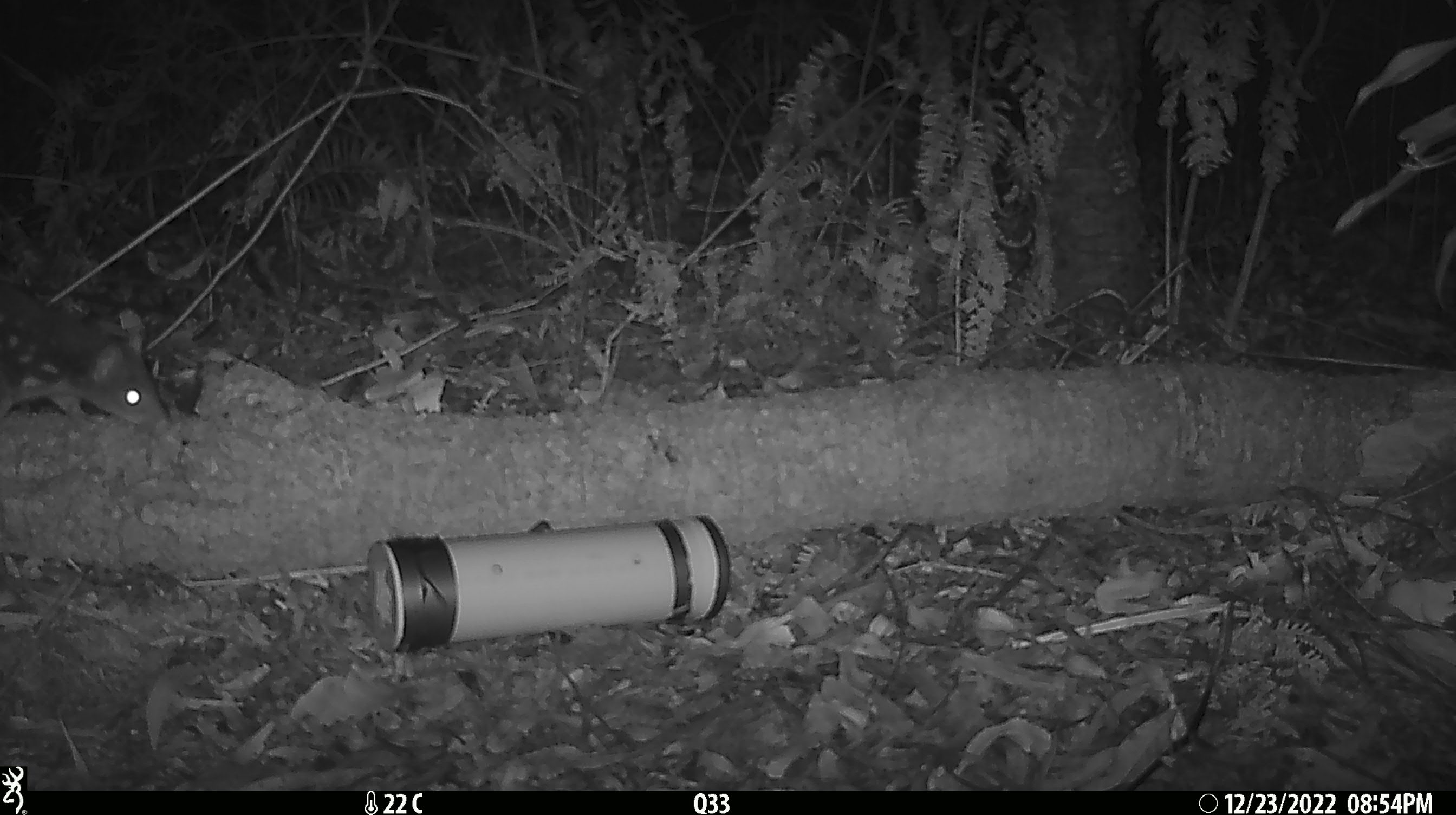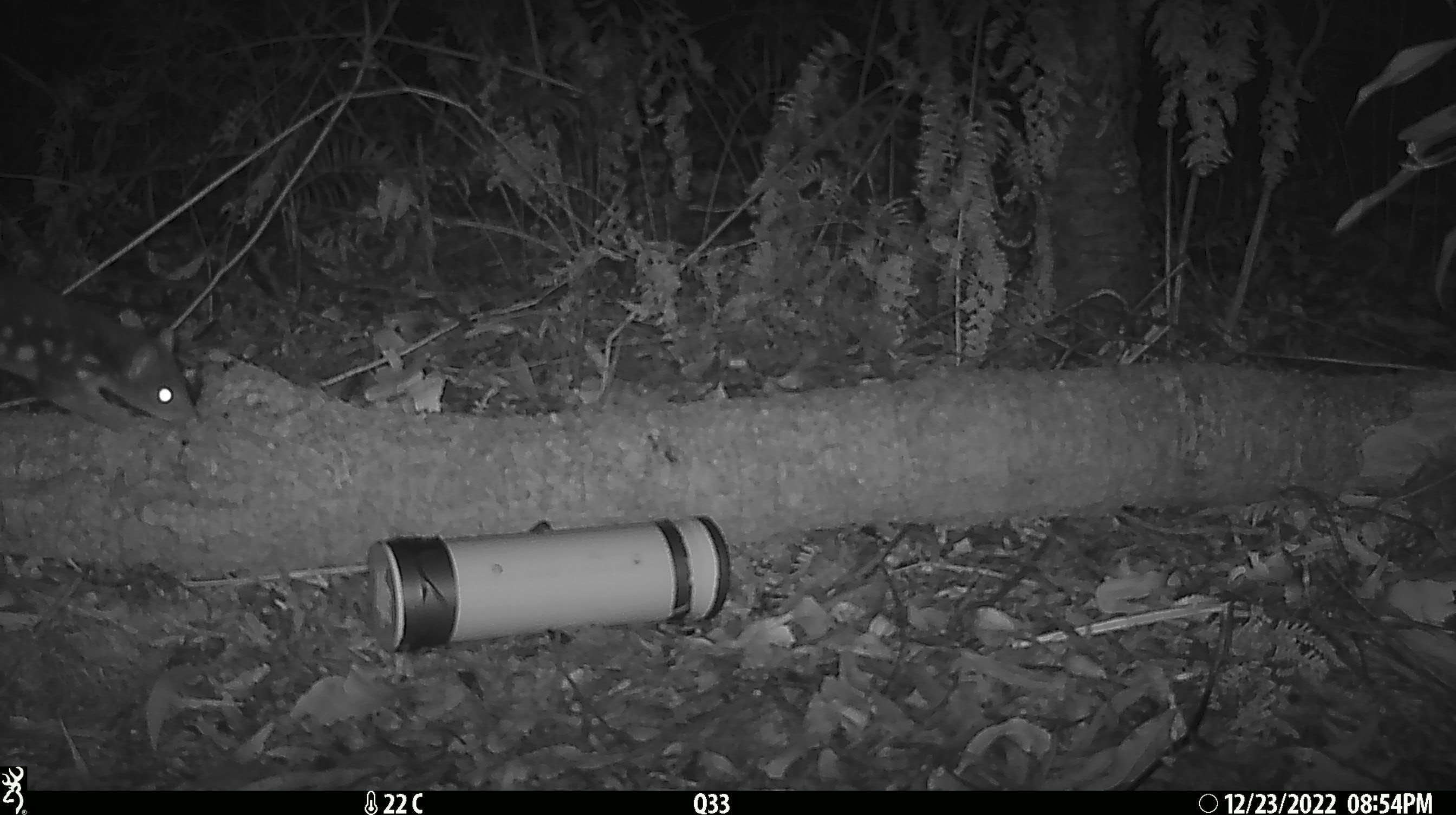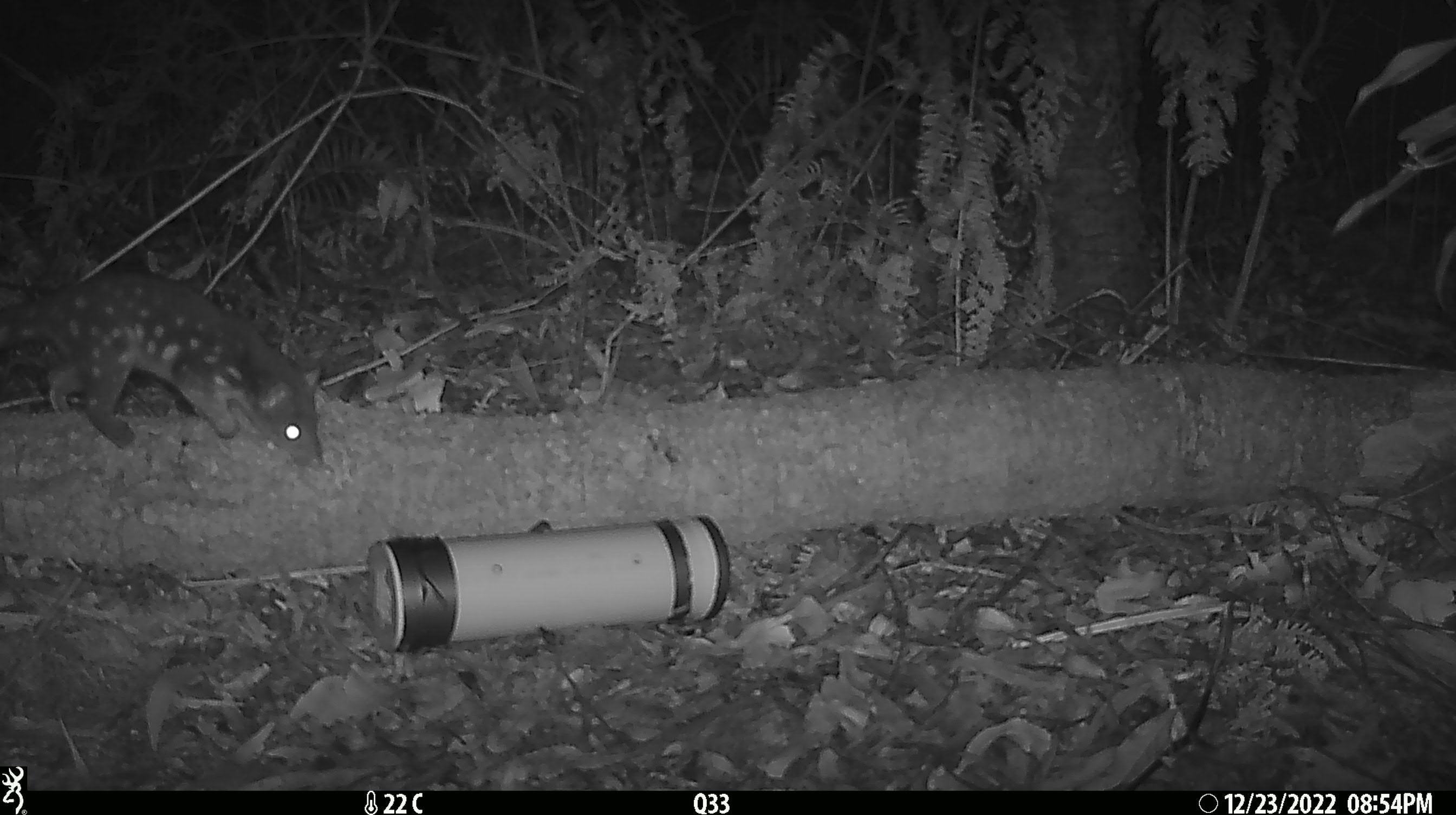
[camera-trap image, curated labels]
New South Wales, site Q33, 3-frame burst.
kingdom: Animalia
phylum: Chordata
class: Mammalia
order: Dasyuromorphia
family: Dasyuridae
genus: Dasyurus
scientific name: Dasyurus maculatus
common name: spotted-tailed quoll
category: quoll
Quoll (spotted-tailed quoll) (Dasyurus maculatus).